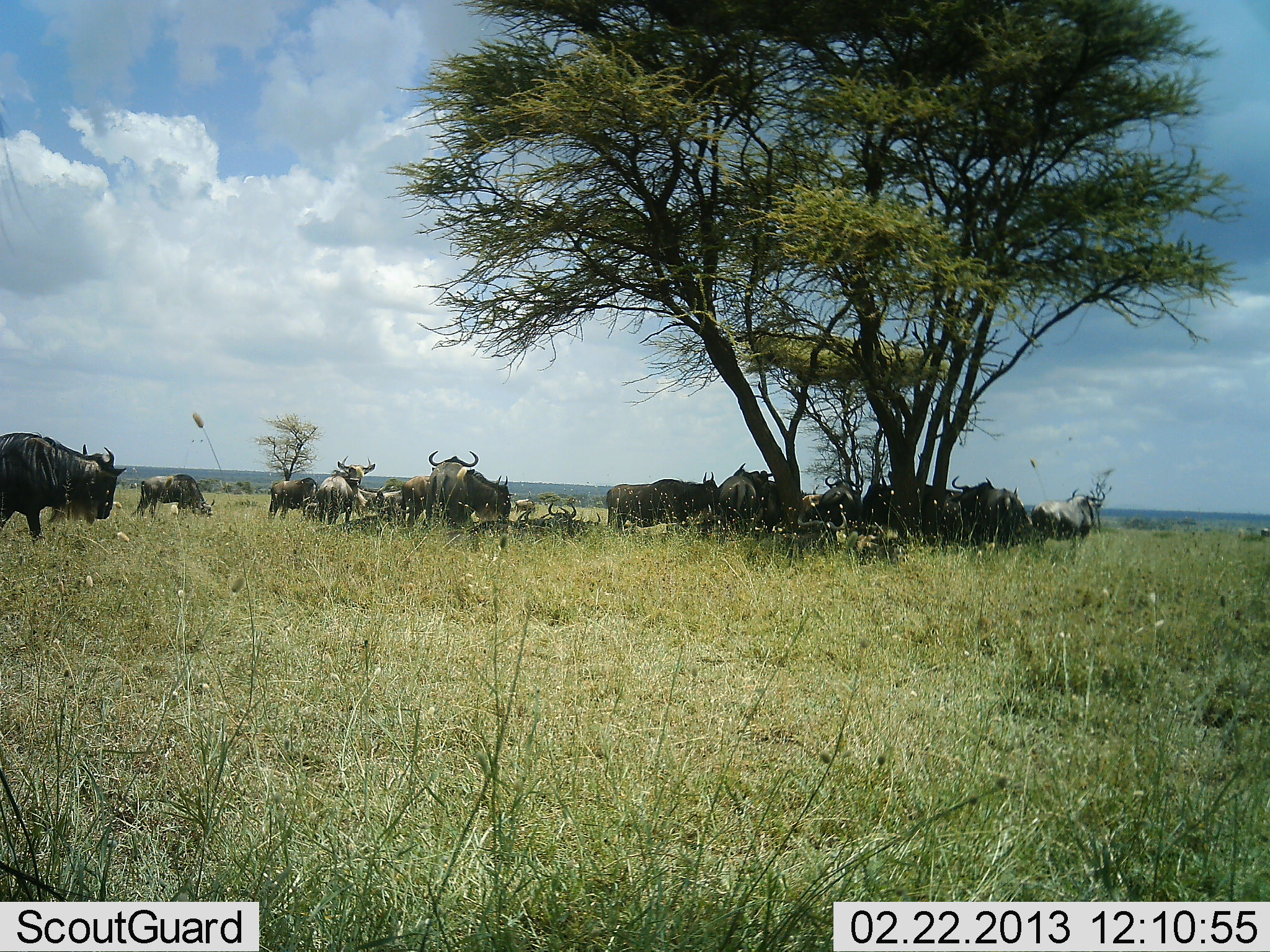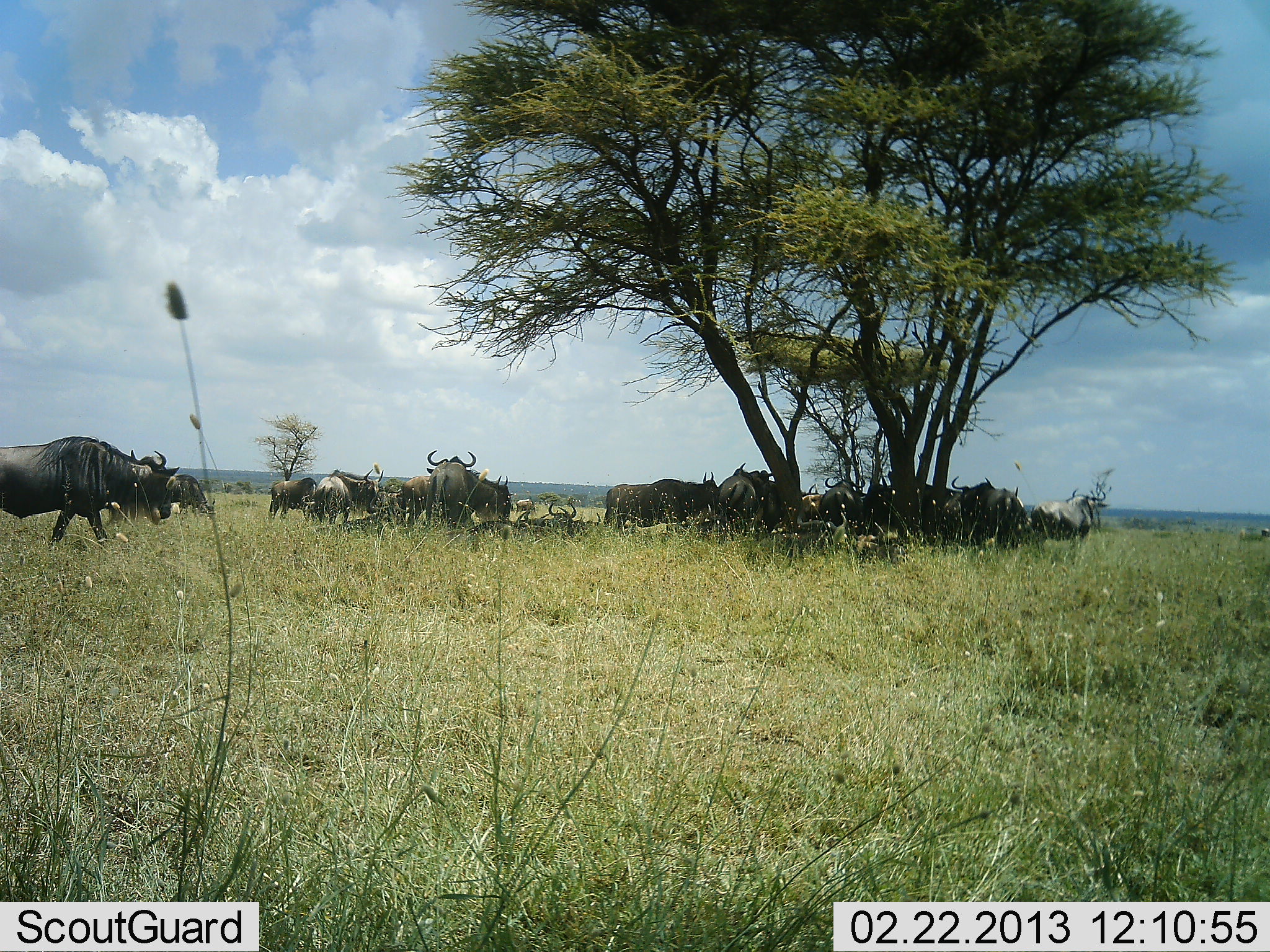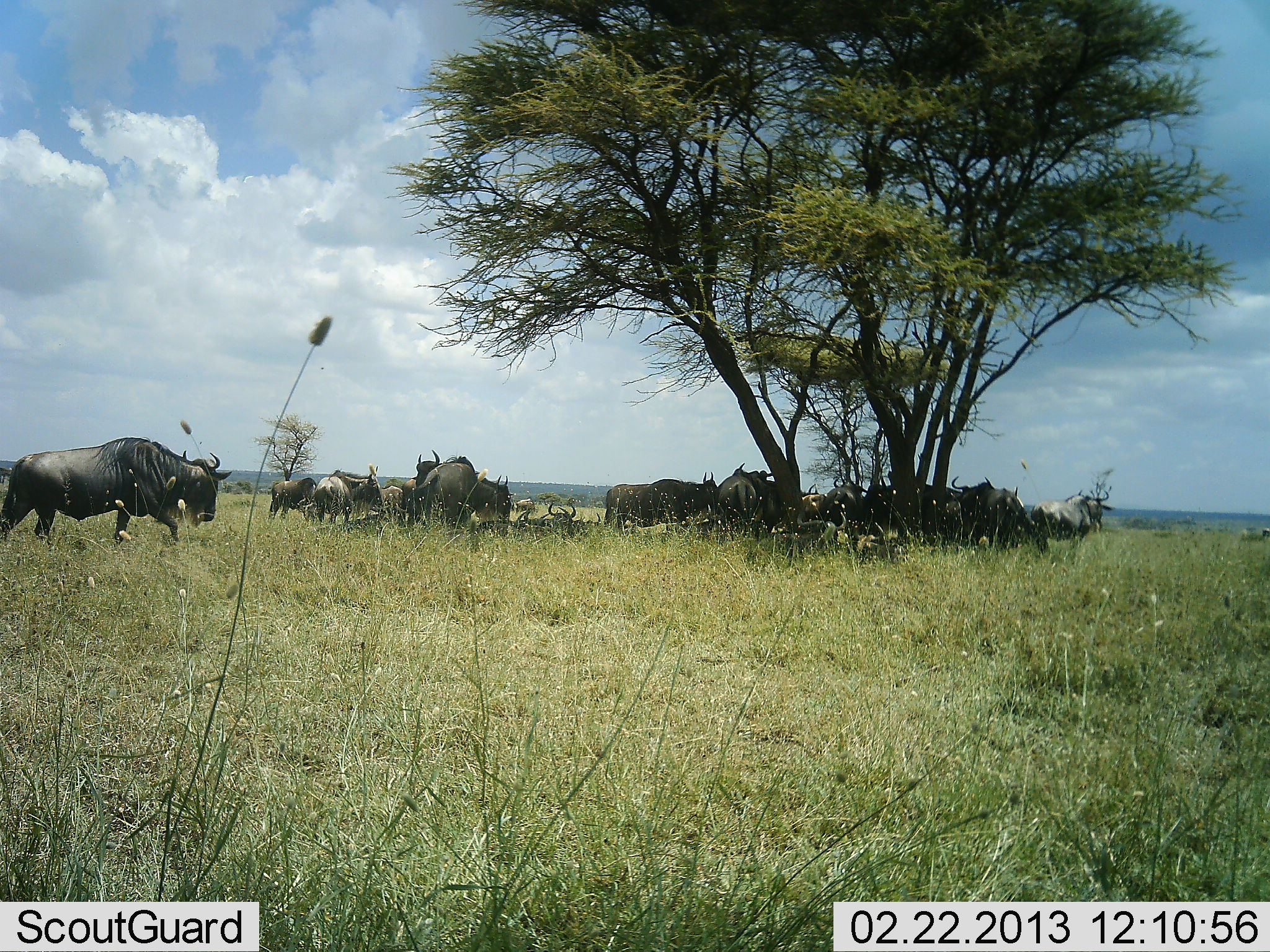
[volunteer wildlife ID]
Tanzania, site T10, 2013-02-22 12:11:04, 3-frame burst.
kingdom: Animalia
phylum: Chordata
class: Mammalia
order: Artiodactyla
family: Bovidae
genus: Connochaetes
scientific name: Connochaetes taurinus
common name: blue wildebeest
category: wildebeest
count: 11-50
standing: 65%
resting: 70%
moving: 75%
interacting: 20%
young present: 0%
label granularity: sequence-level